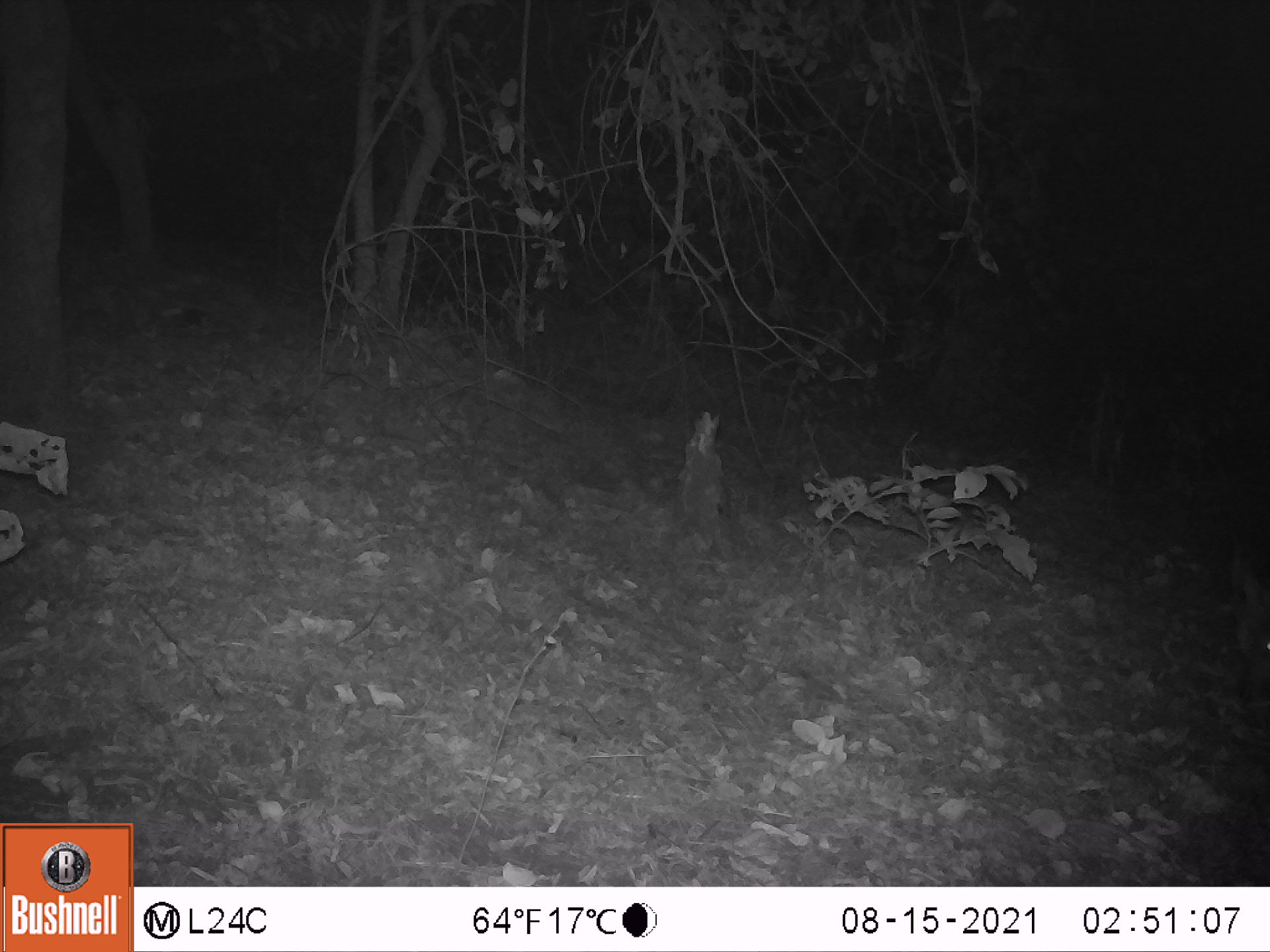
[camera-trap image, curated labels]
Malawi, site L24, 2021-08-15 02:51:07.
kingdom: Animalia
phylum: Chordata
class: Mammalia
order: Artiodactyla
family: Bovidae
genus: Tragelaphus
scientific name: Tragelaphus sylvaticus sylvaticus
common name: cape bushbuck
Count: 1.